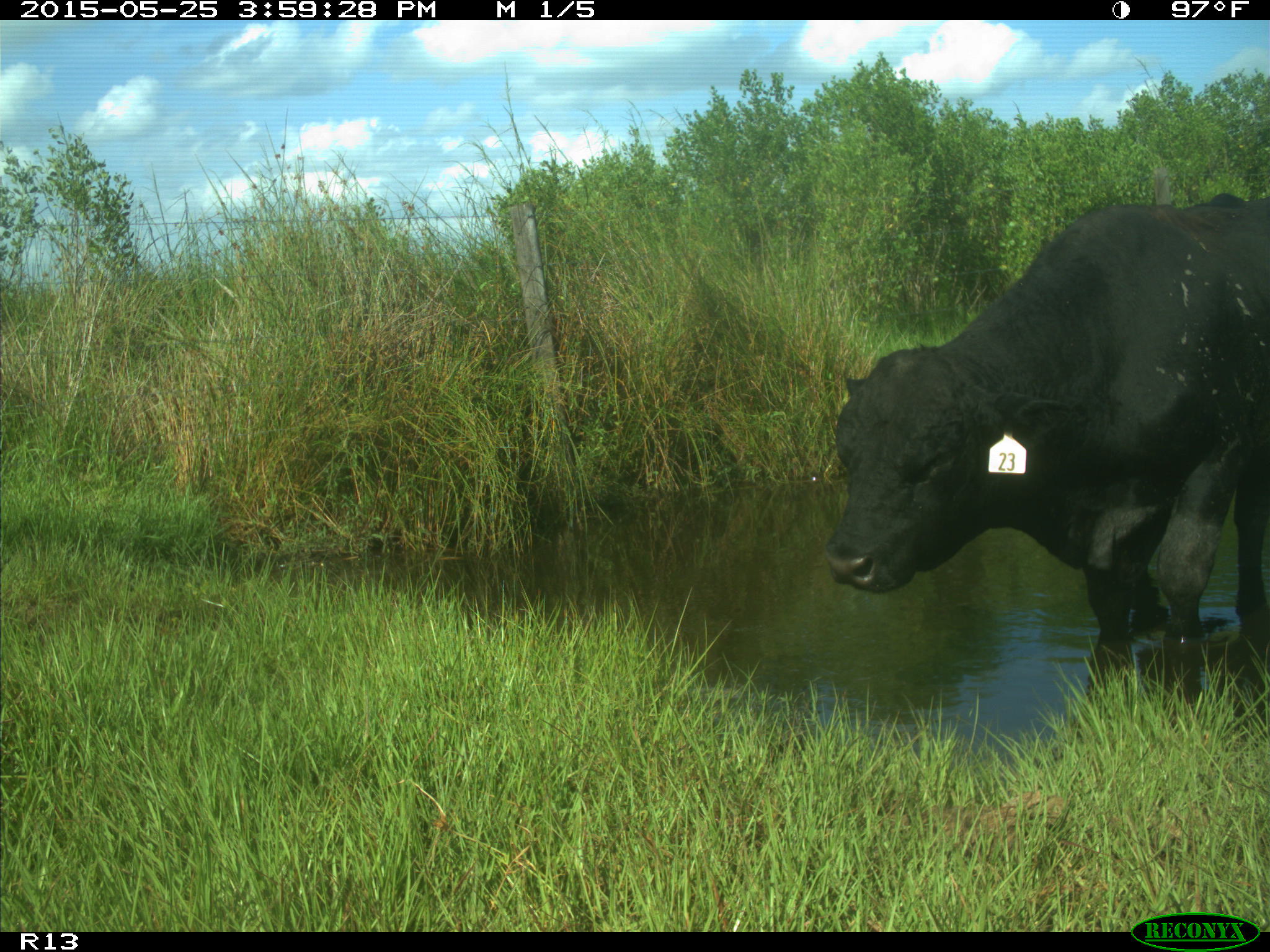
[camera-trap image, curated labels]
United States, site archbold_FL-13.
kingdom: Animalia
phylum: Chordata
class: Mammalia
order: Artiodactyla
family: Bovidae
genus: Bos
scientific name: Bos taurus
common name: domestic cow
Bos taurus (domestic cow).